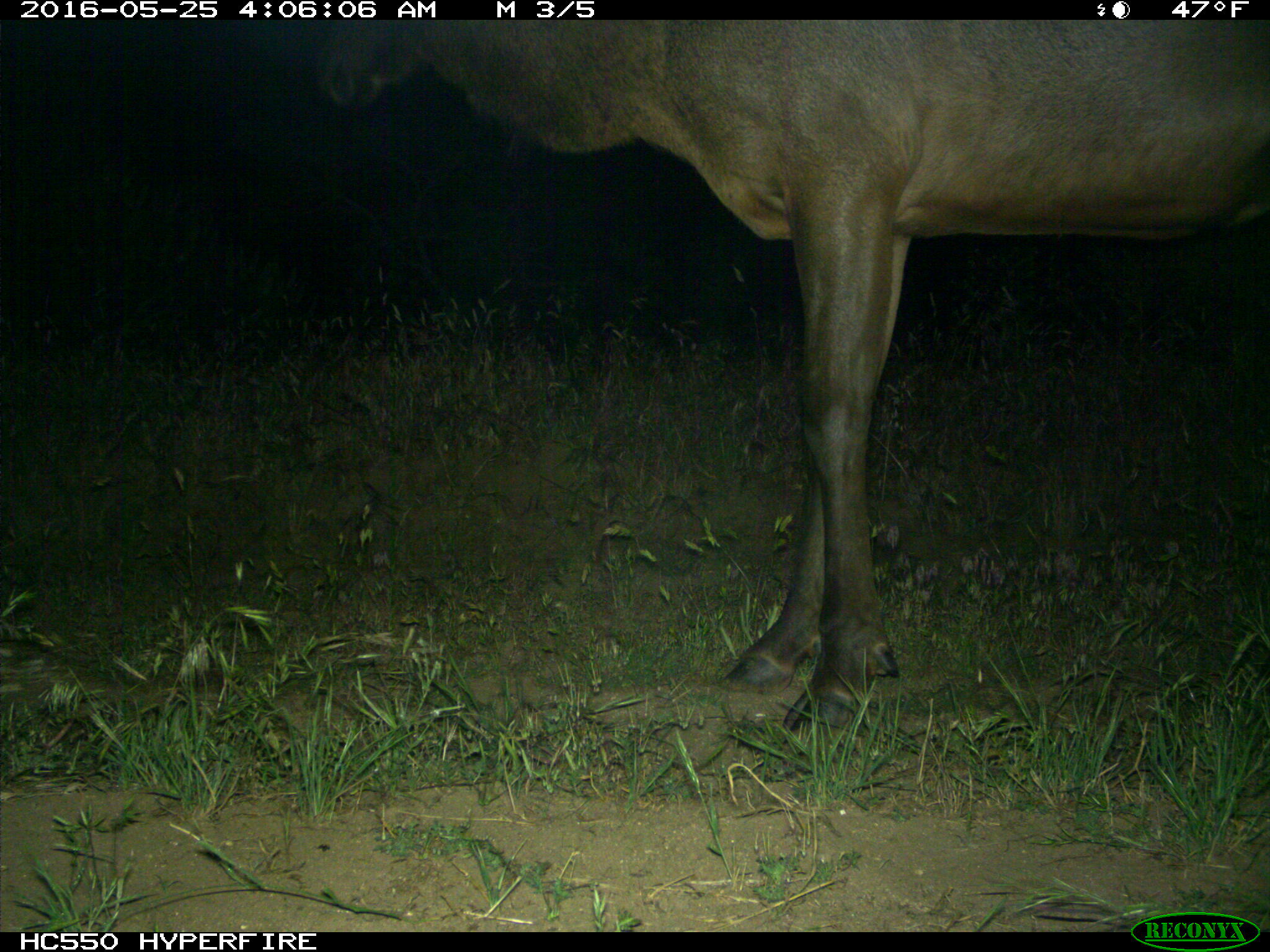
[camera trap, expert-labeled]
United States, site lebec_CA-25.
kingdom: Animalia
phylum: Chordata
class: Mammalia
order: Artiodactyla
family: Cervidae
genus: Cervus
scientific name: Cervus canadensis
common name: elk